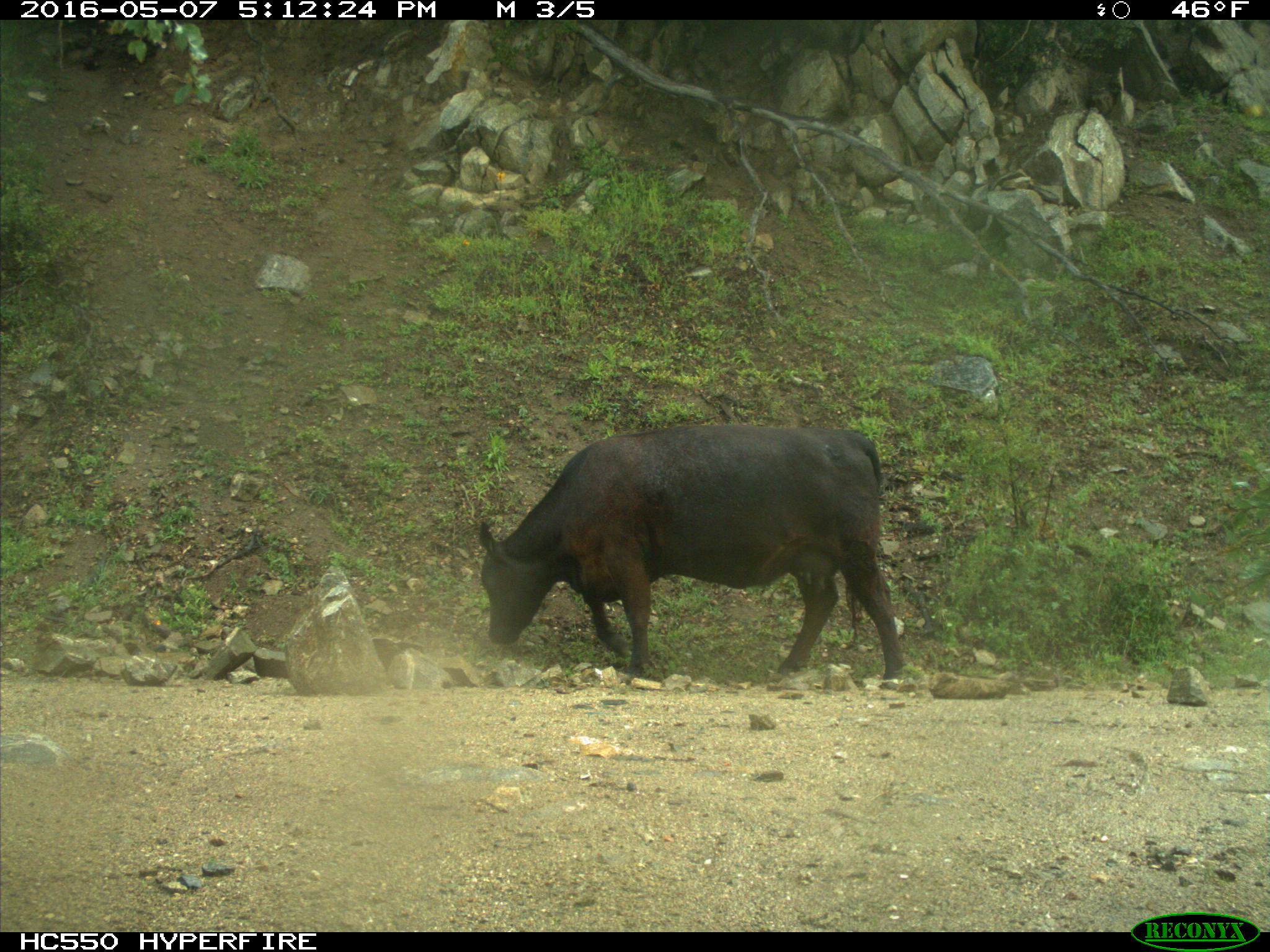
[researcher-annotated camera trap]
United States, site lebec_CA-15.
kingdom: Animalia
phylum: Chordata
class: Mammalia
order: Artiodactyla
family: Bovidae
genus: Bos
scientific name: Bos taurus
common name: domestic cow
Bos taurus (domestic cow).